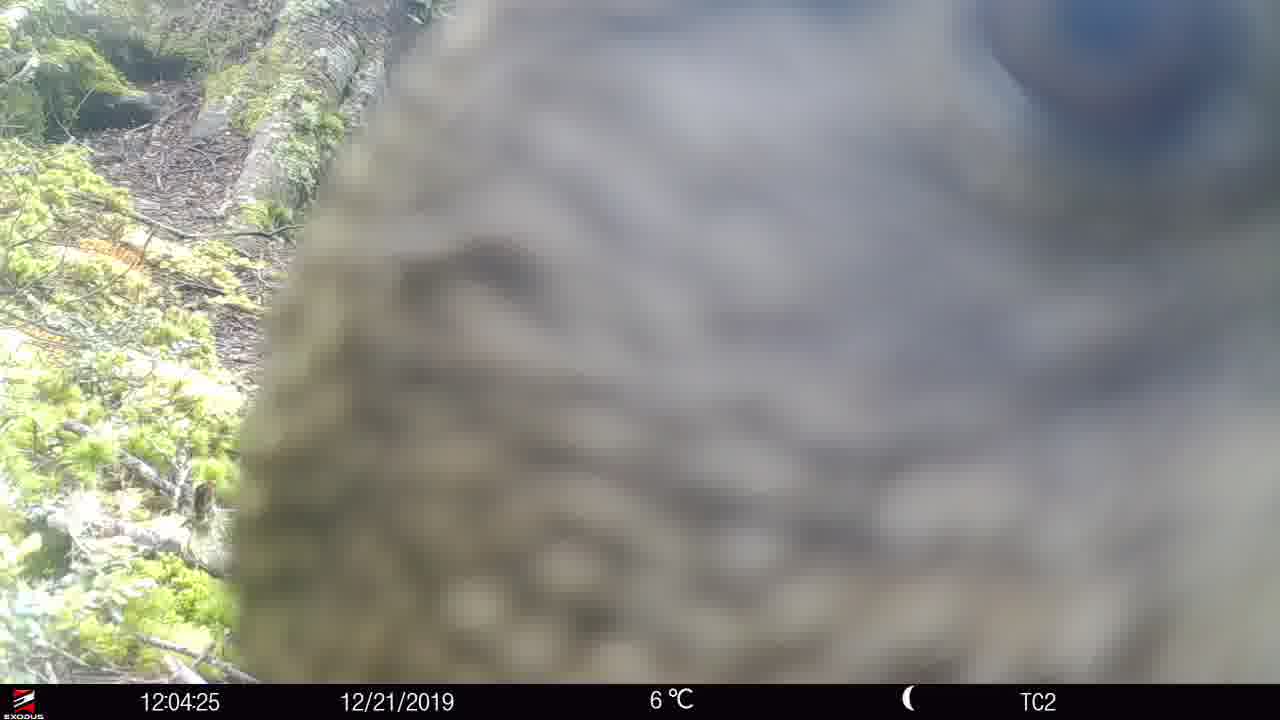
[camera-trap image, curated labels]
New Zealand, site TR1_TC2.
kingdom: Animalia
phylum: Chordata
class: Aves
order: Psittaciformes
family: Strigopidae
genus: Nestor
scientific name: Nestor notabilis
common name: kea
Kea (Nestor notabilis).